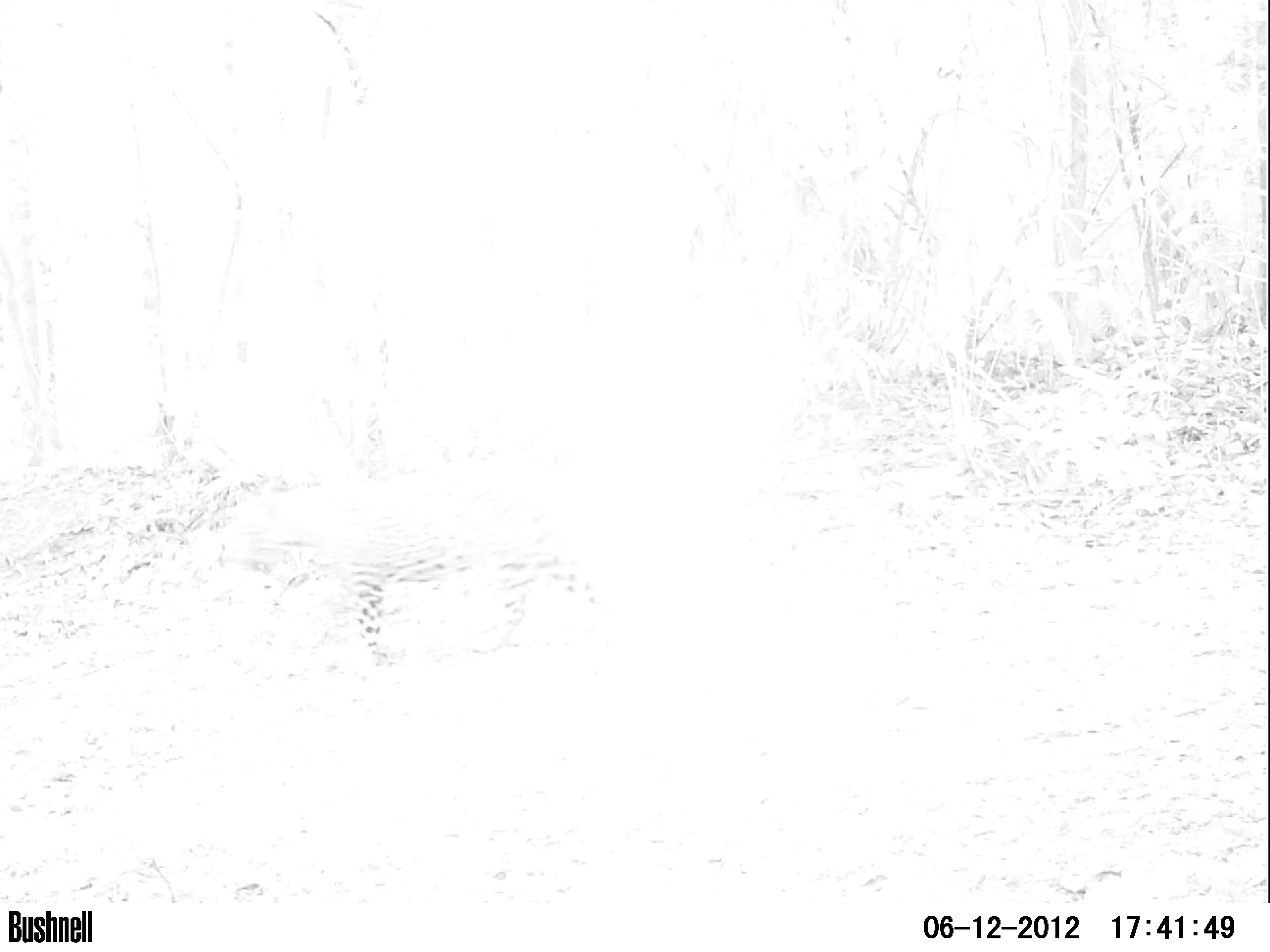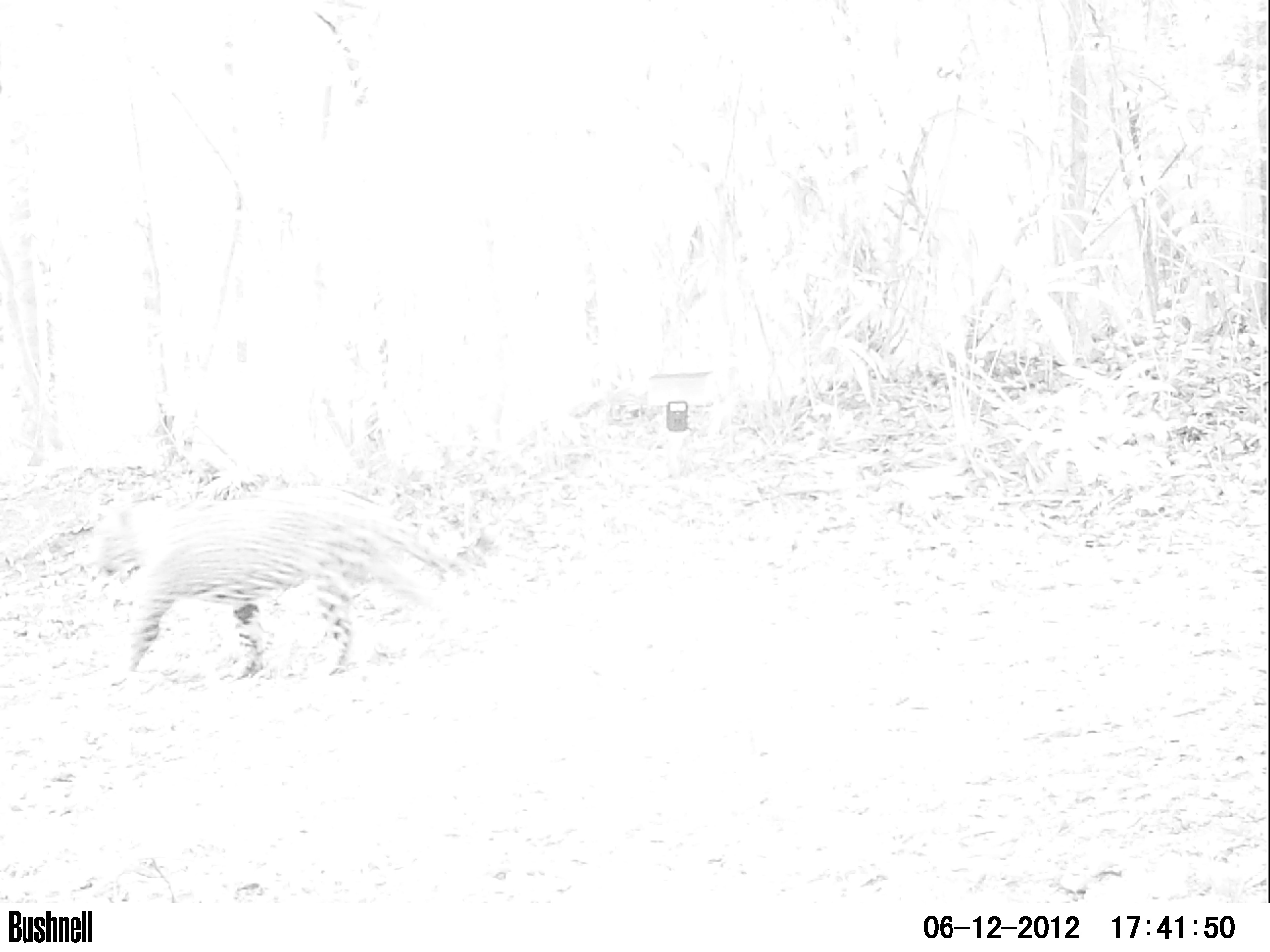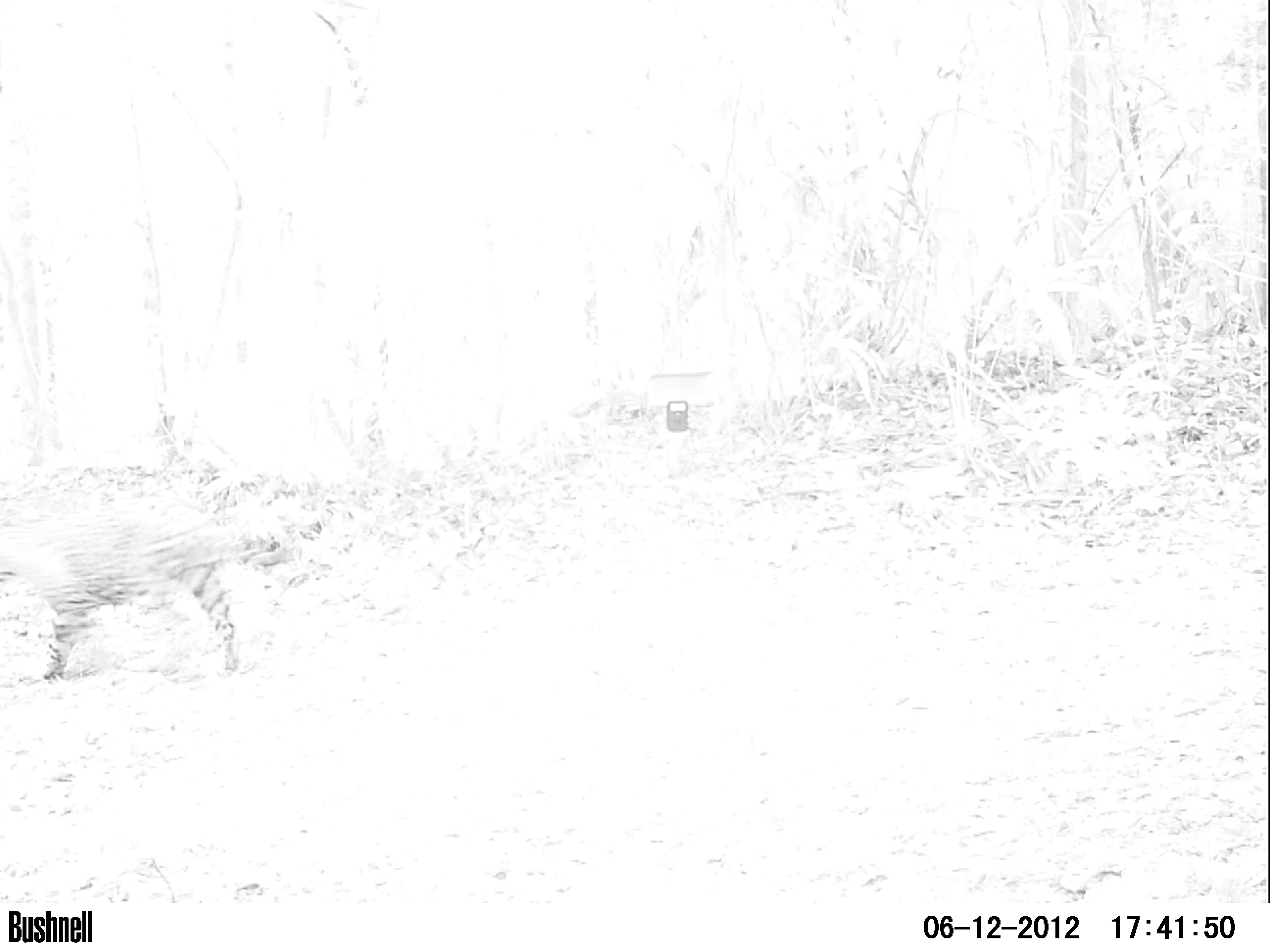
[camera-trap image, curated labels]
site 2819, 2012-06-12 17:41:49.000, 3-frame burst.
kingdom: Animalia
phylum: Chordata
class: Mammalia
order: Carnivora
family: Felidae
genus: Panthera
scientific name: Panthera onca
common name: jaguar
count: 1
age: adult